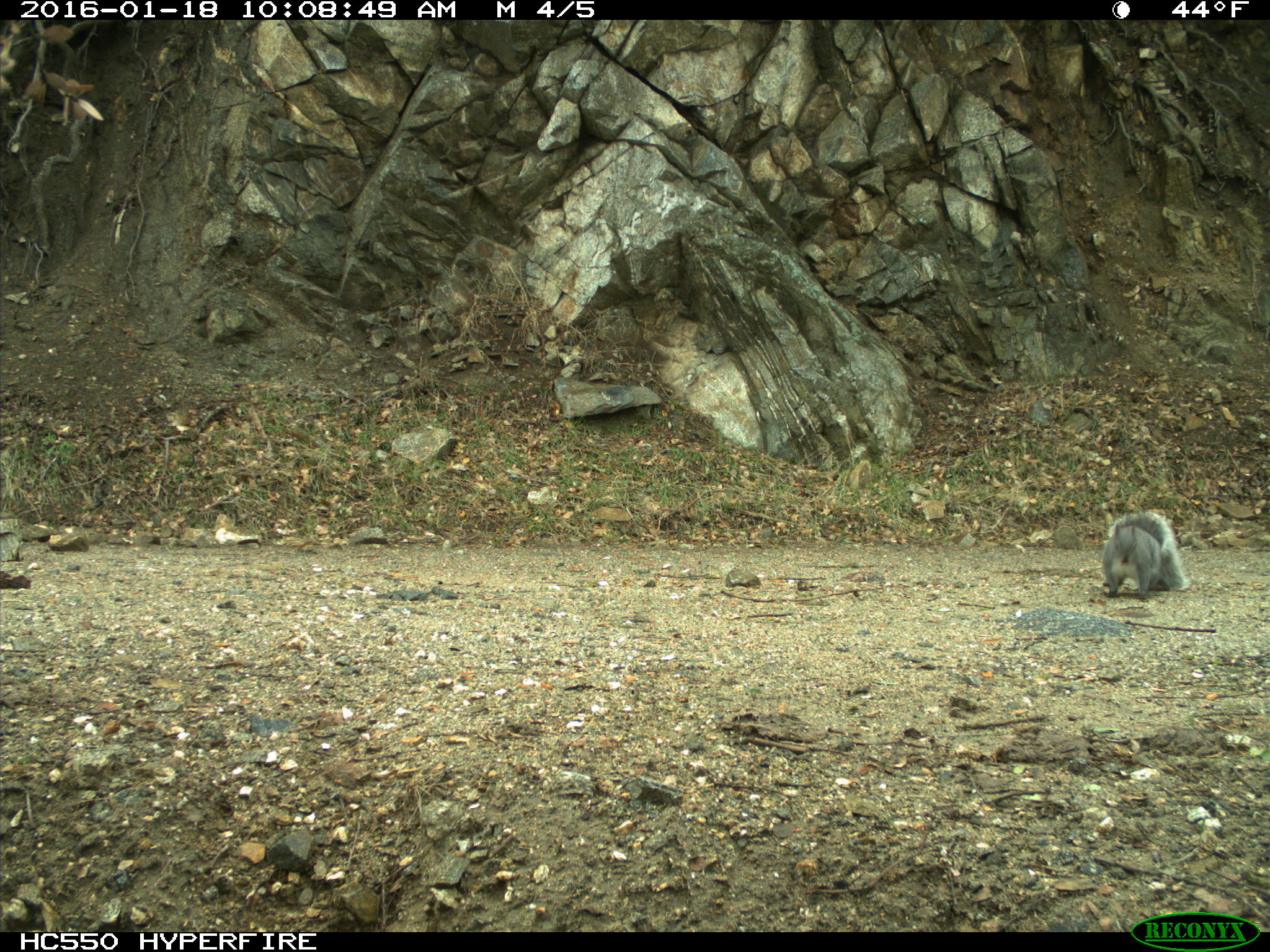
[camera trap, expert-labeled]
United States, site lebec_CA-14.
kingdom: Animalia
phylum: Chordata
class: Mammalia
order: Rodentia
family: Sciuridae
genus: Sciurus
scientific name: Sciurus carolinensis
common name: eastern gray squirrel